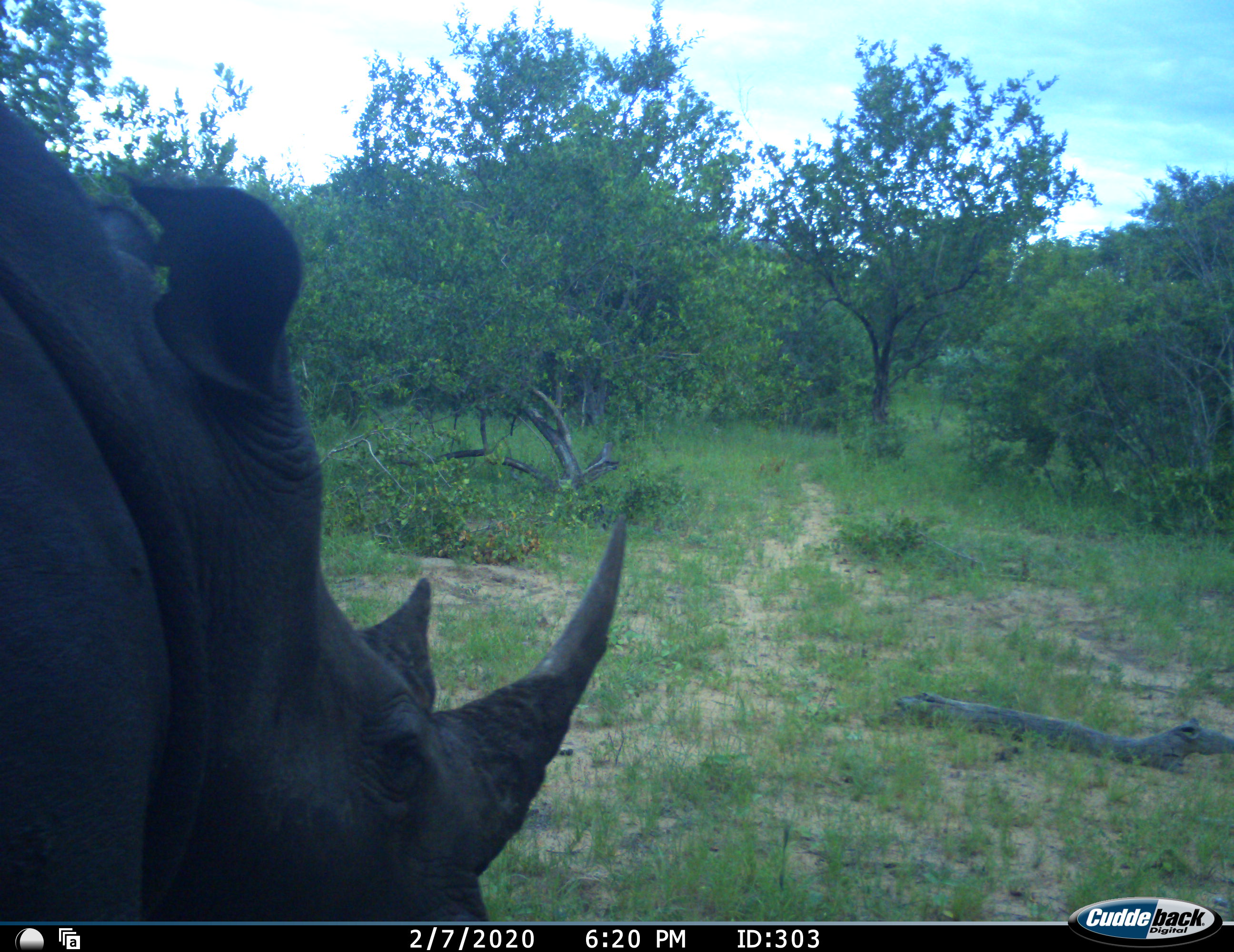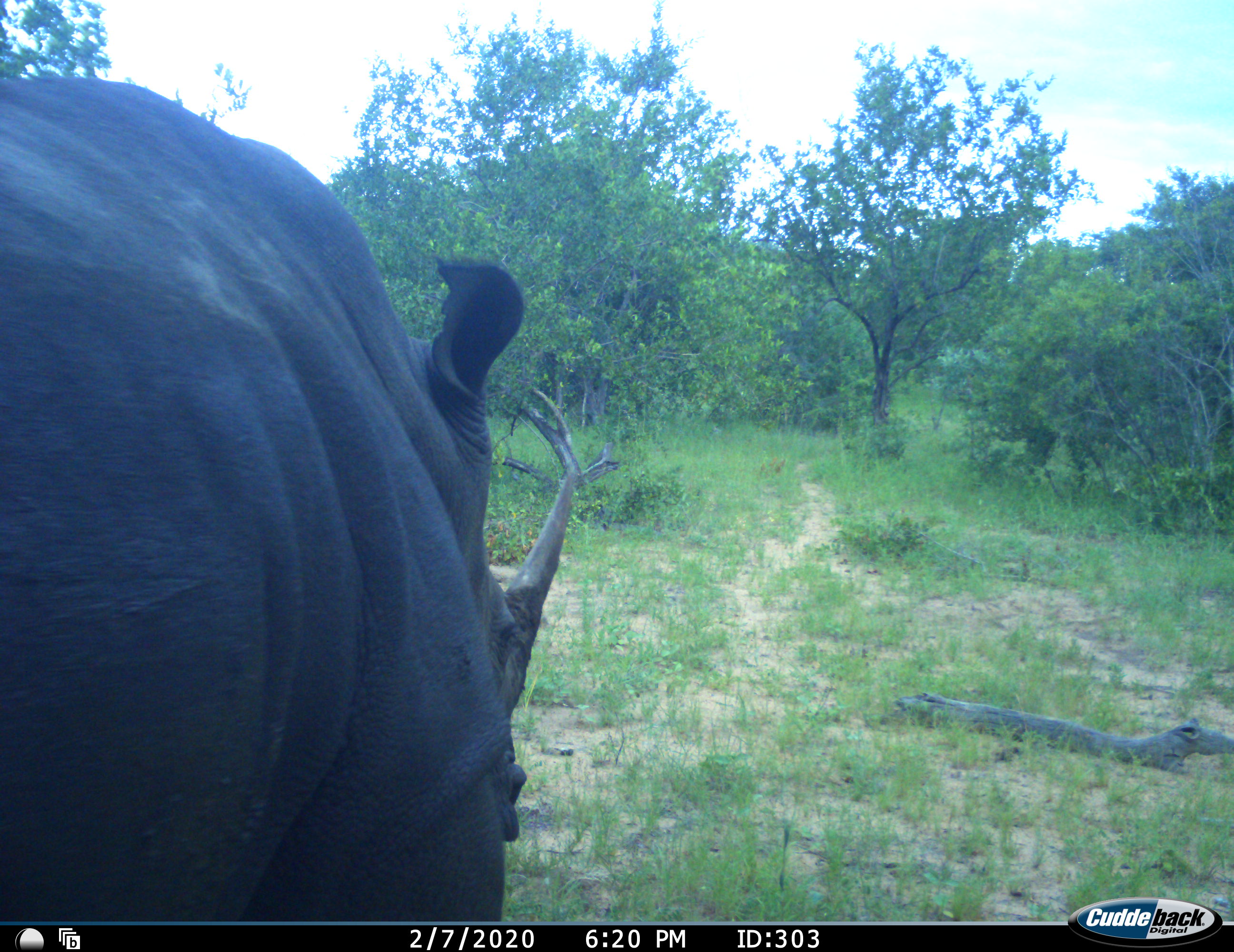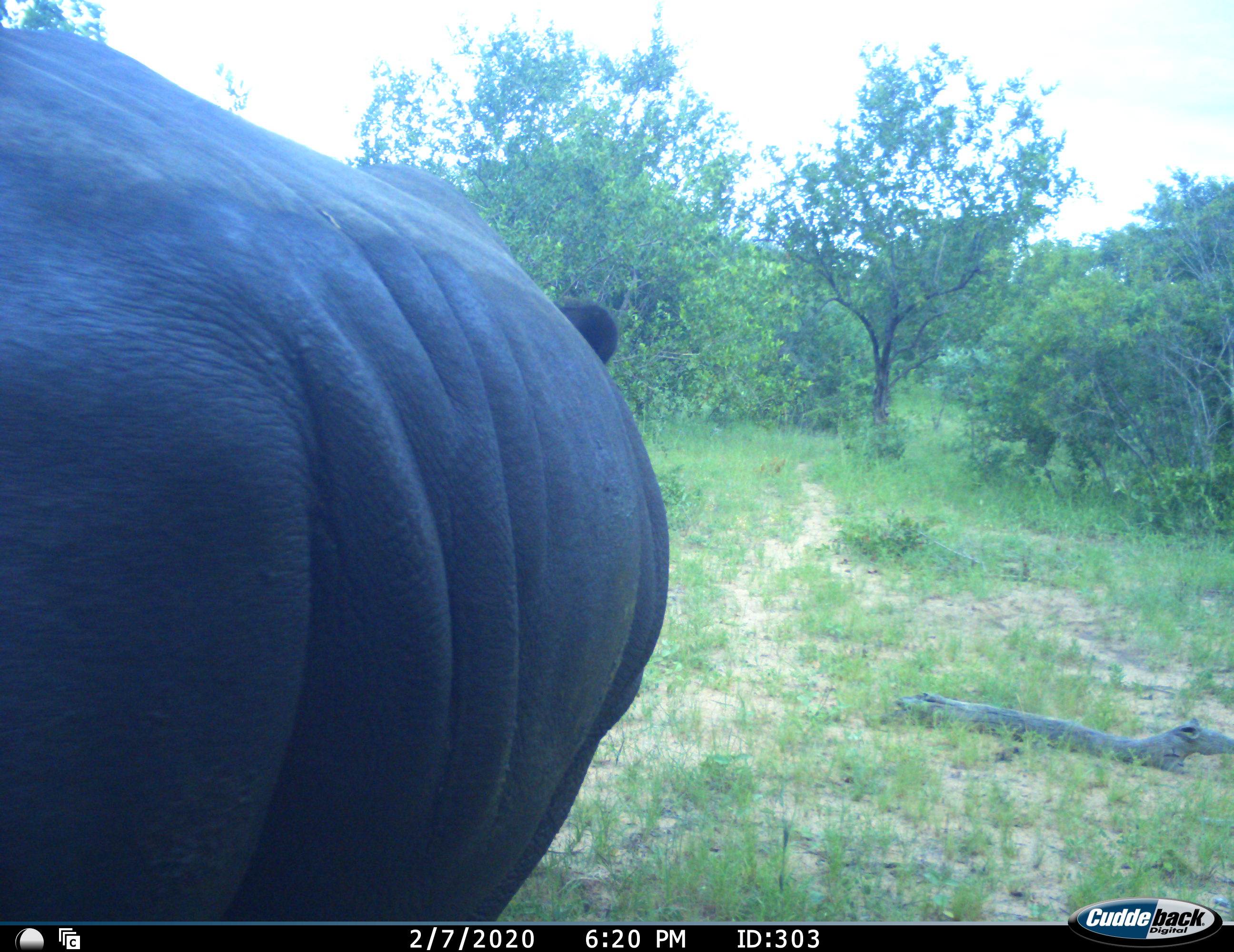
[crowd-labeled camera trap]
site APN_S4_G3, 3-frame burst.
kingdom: Animalia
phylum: Chordata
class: Mammalia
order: Perissodactyla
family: Rhinocerotidae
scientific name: Rhinocerotidae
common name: unknown rhinoceros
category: rhinocerosunknown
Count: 1.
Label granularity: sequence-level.